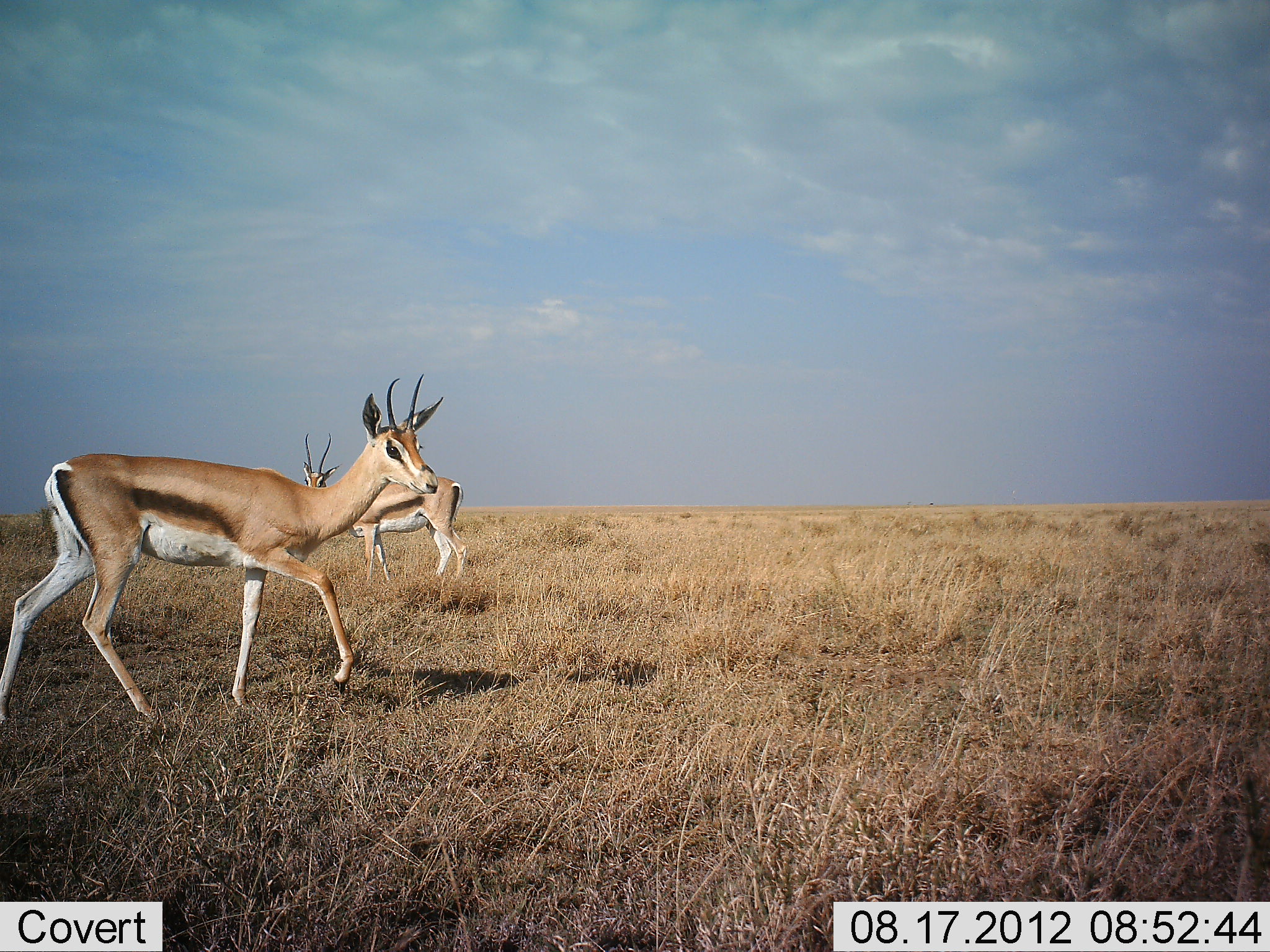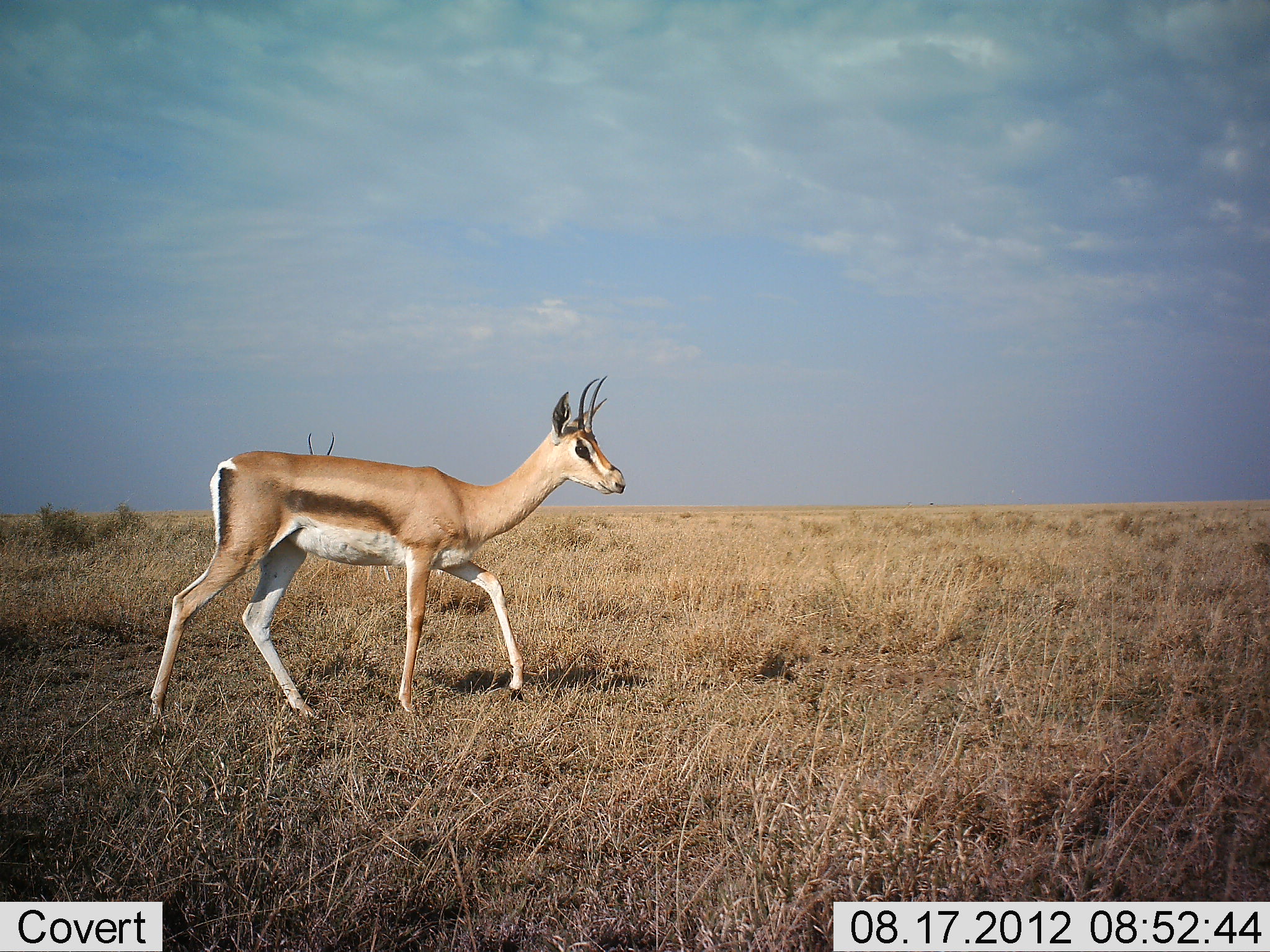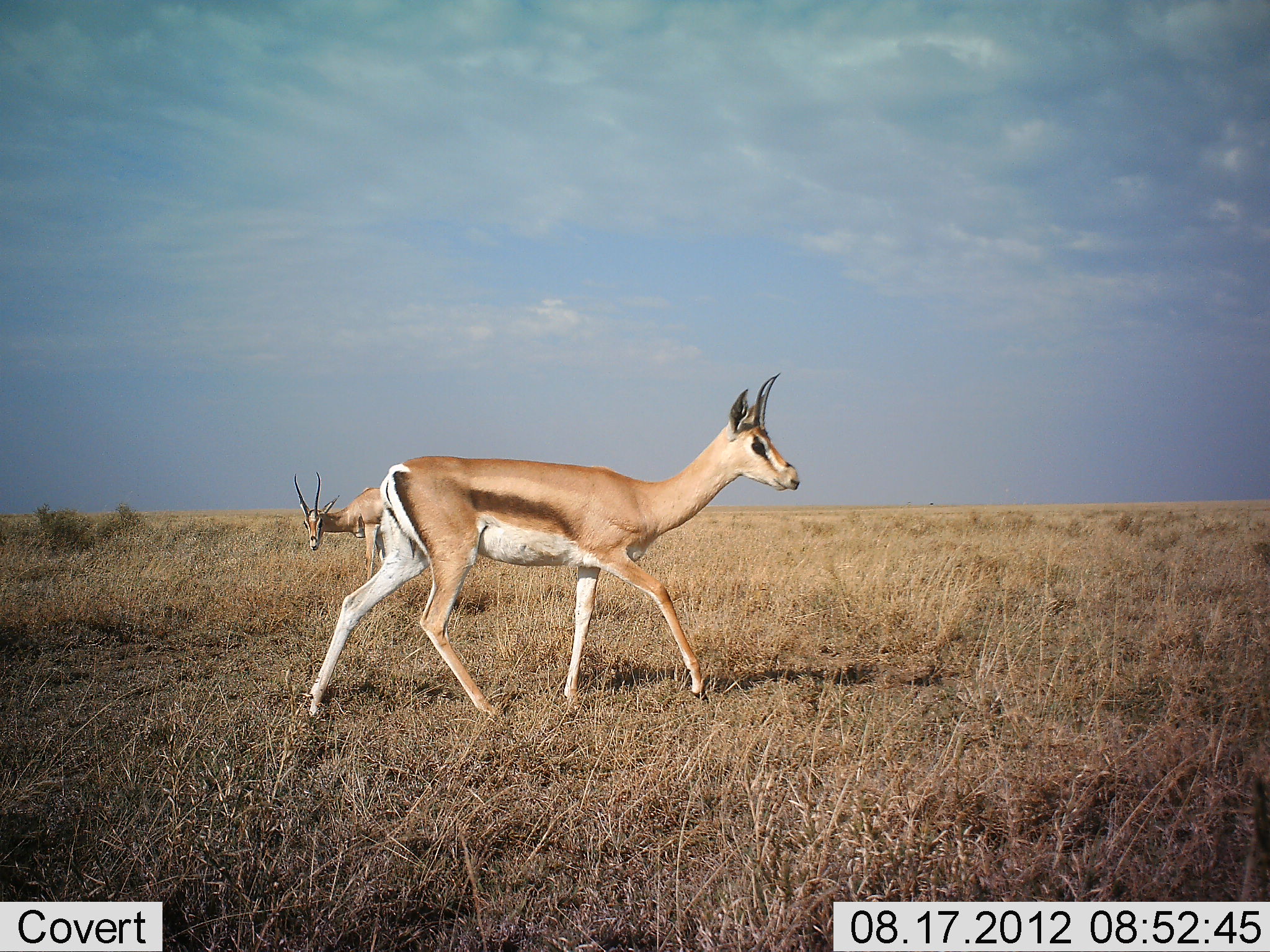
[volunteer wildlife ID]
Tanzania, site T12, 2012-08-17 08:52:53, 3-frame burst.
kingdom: Animalia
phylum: Chordata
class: Mammalia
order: Artiodactyla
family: Bovidae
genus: Eudorcas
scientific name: Eudorcas thomsonii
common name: thomson's gazelle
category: gazellethomsons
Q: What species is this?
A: Gazellethomsons (thomson's gazelle) (Eudorcas thomsonii).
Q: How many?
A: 2.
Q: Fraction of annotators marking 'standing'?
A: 90%.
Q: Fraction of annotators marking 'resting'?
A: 0%.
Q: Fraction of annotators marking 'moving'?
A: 90%.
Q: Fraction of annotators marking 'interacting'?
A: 0%.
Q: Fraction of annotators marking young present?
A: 0%.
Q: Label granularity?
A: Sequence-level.